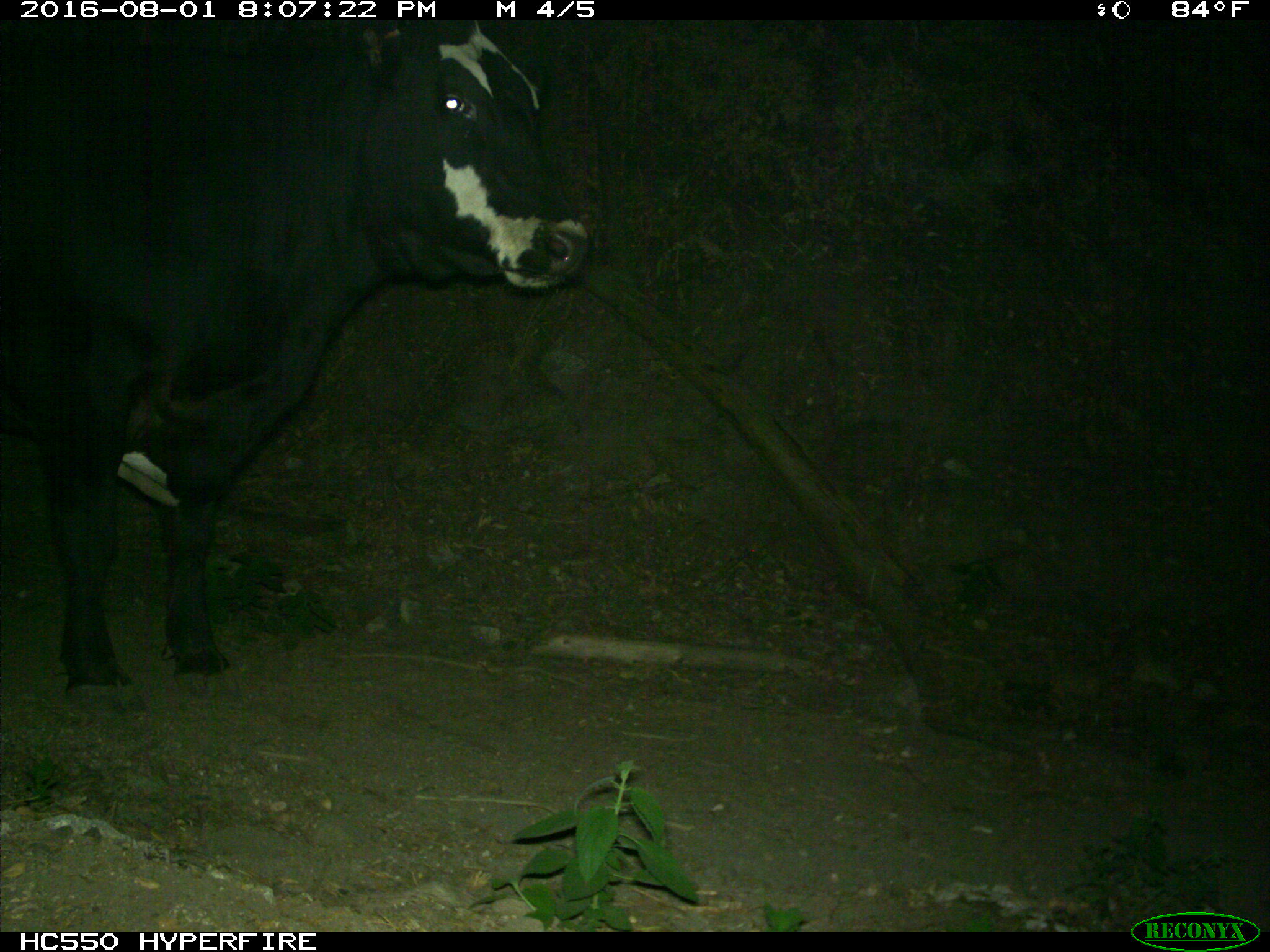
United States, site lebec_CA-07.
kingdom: Animalia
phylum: Chordata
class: Mammalia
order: Artiodactyla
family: Bovidae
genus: Bos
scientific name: Bos taurus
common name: domestic cow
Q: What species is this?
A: Bos taurus (domestic cow).